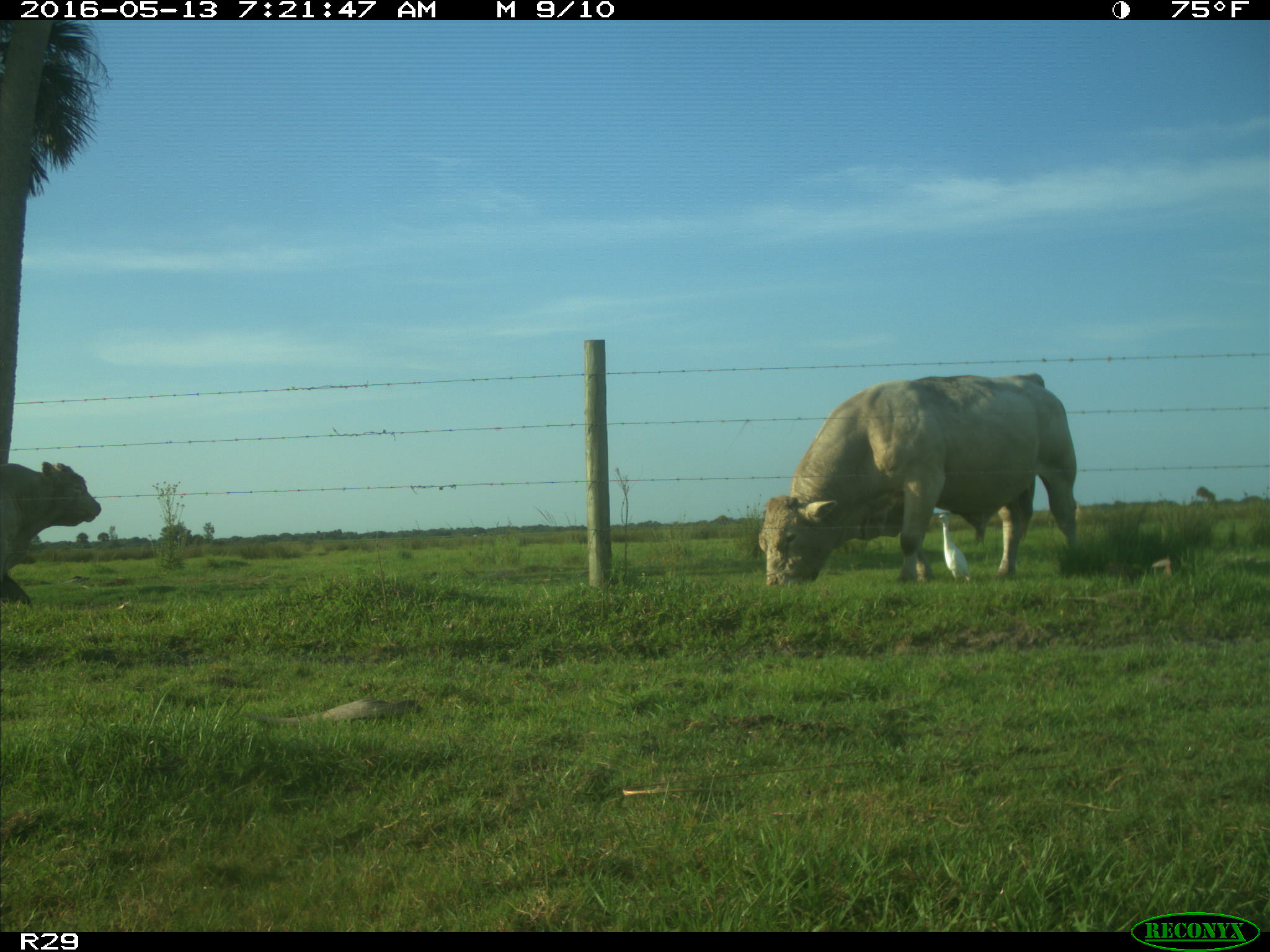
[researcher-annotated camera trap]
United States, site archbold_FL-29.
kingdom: Animalia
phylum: Chordata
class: Mammalia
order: Artiodactyla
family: Bovidae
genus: Bos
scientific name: Bos taurus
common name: domestic cow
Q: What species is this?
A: Bos taurus (domestic cow).